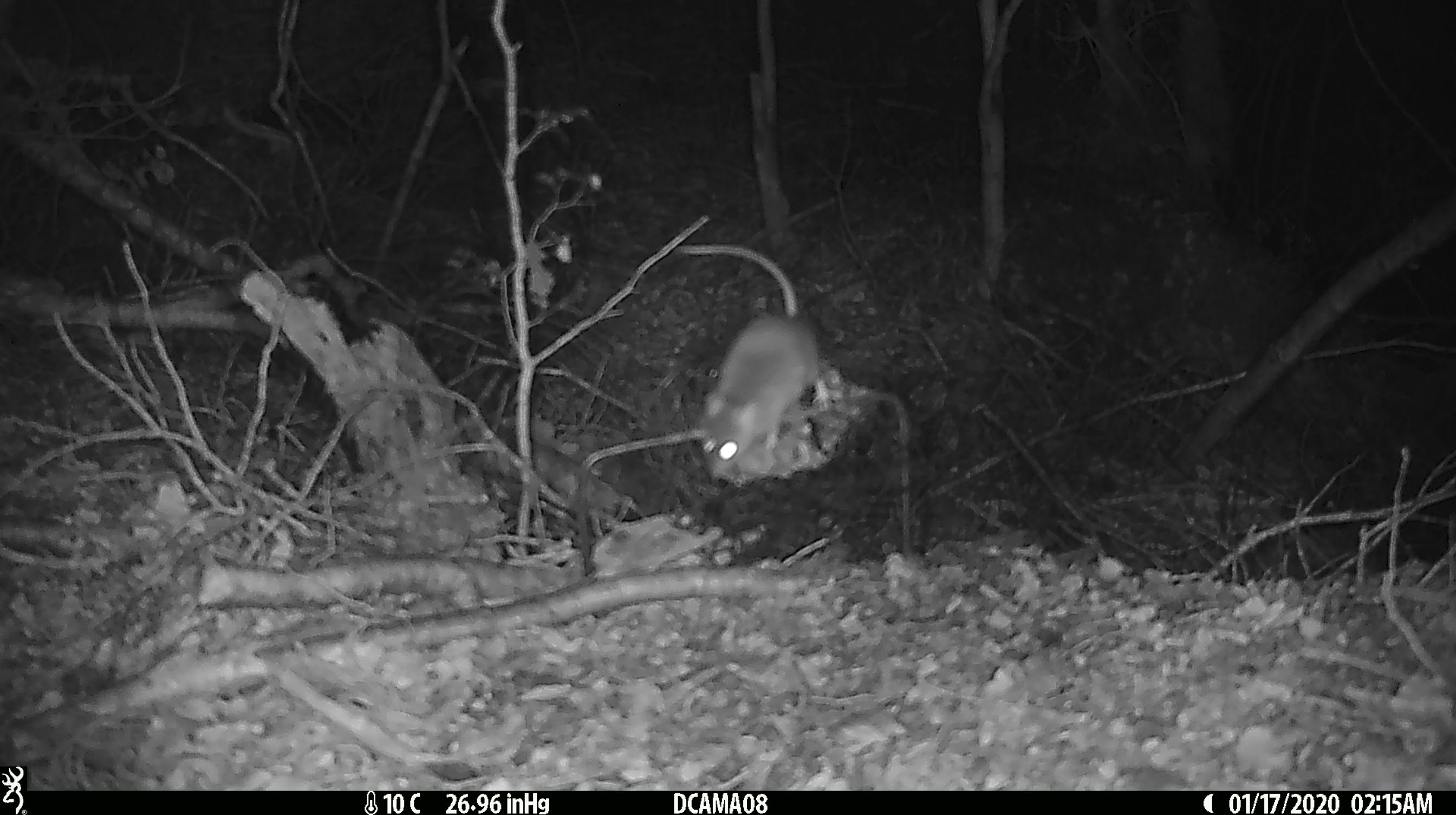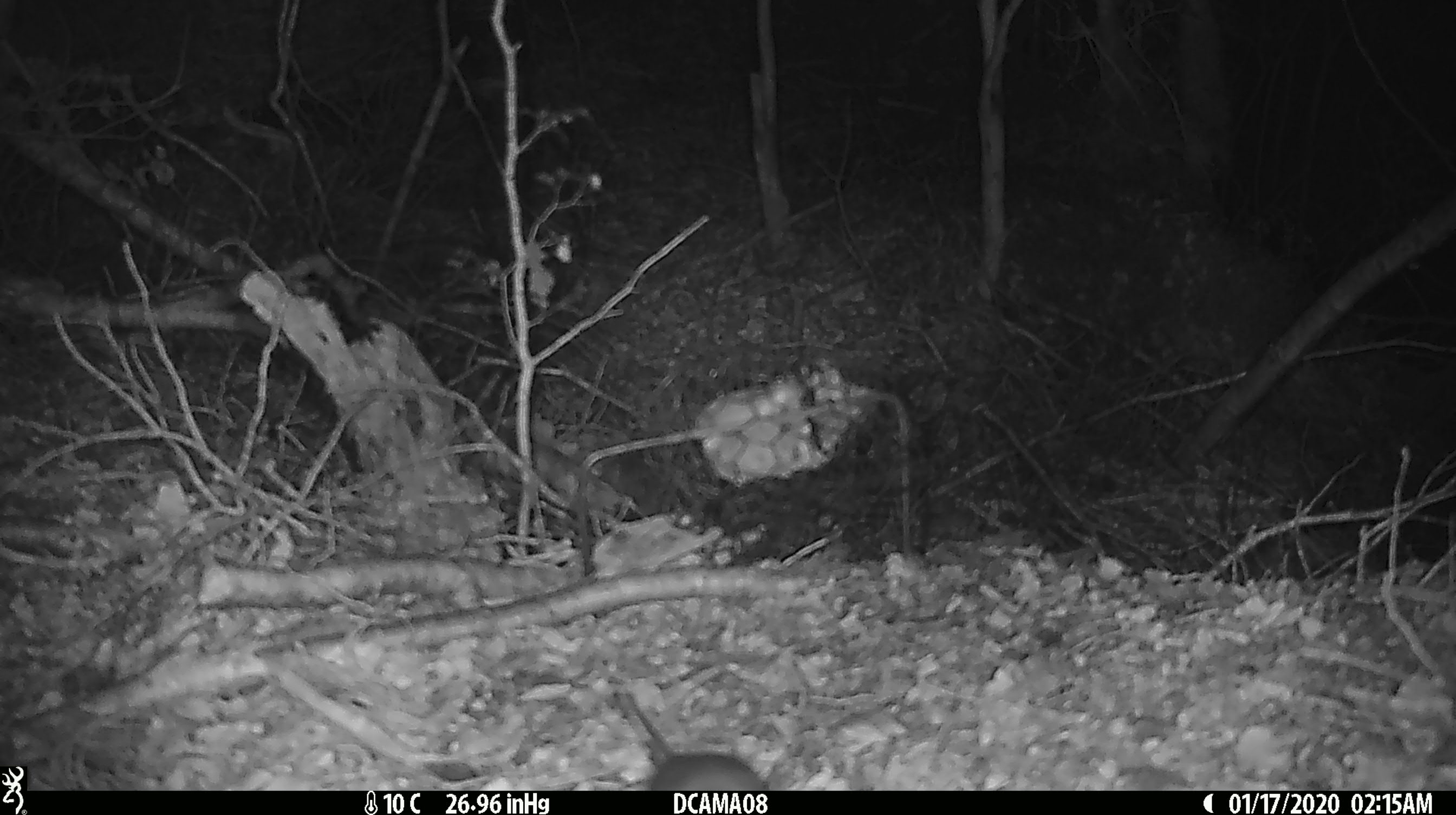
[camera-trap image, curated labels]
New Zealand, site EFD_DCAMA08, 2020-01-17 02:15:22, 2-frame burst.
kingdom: Animalia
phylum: Chordata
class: Mammalia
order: Rodentia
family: Muridae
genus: Mus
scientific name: Mus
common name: mouse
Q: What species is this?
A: Mouse (Mus).